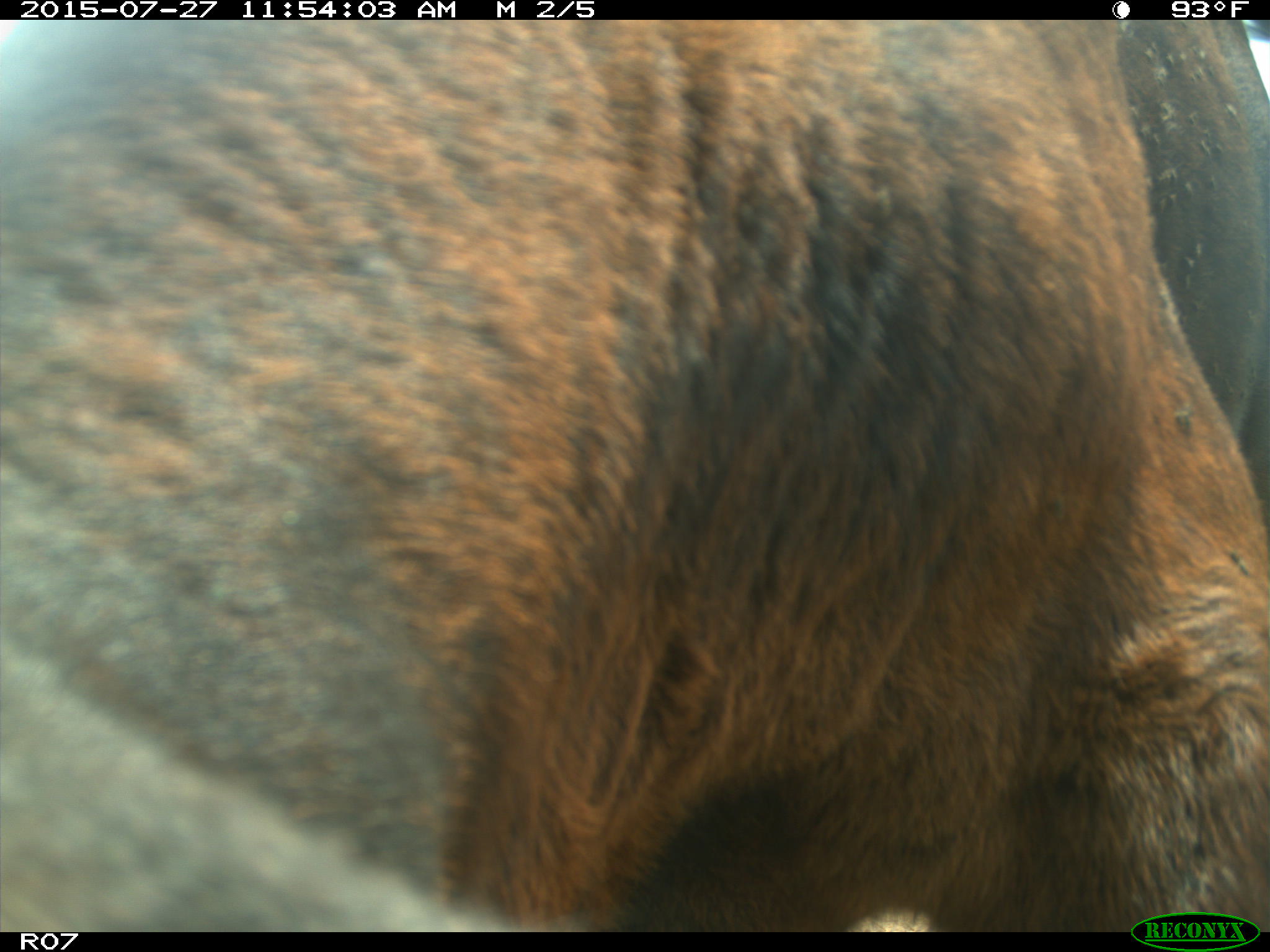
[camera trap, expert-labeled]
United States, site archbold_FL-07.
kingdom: Animalia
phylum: Chordata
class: Mammalia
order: Artiodactyla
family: Bovidae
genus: Bos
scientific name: Bos taurus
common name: domestic cow